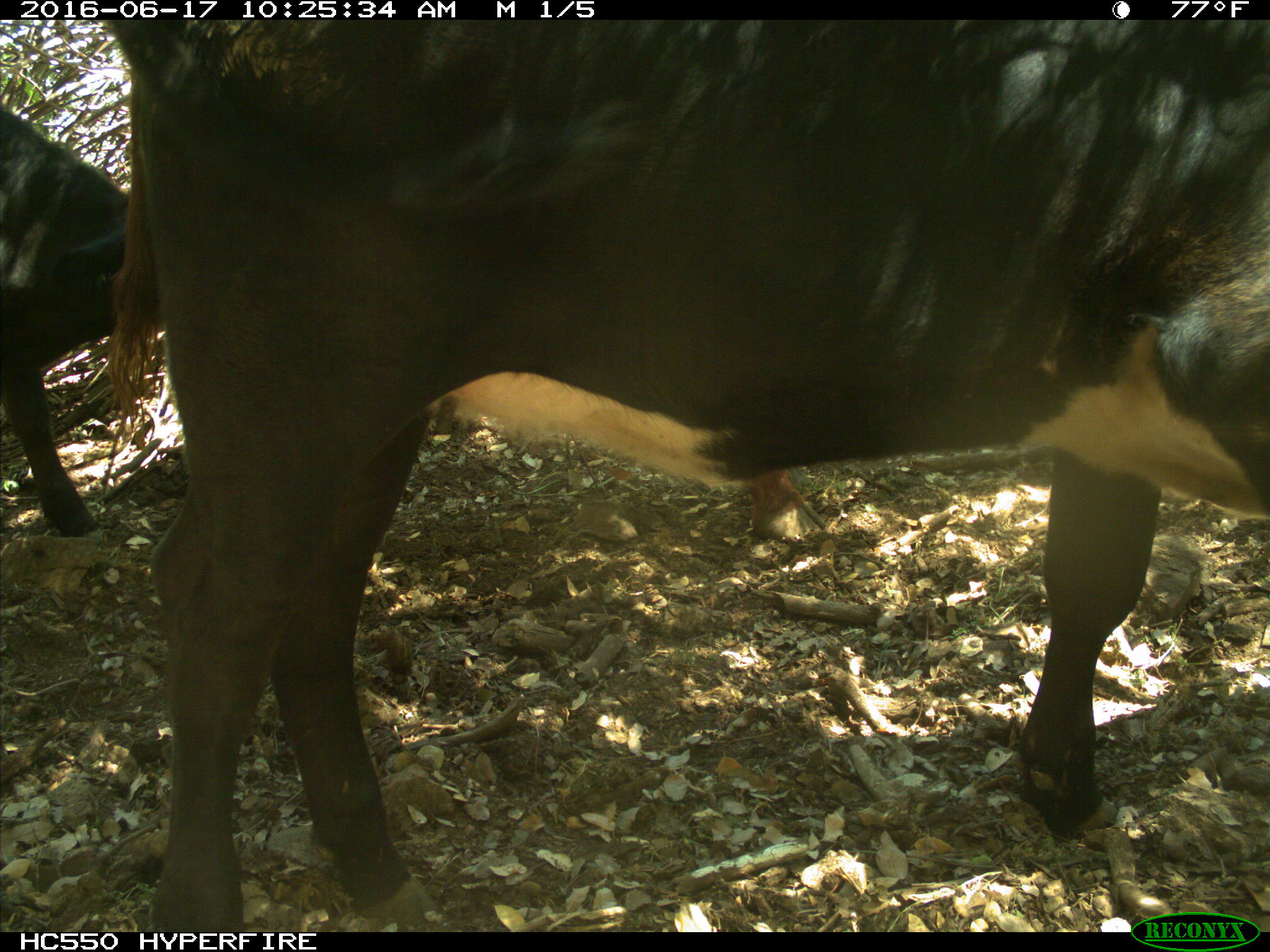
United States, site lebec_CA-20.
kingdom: Animalia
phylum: Chordata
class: Mammalia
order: Artiodactyla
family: Bovidae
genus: Bos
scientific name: Bos taurus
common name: domestic cow